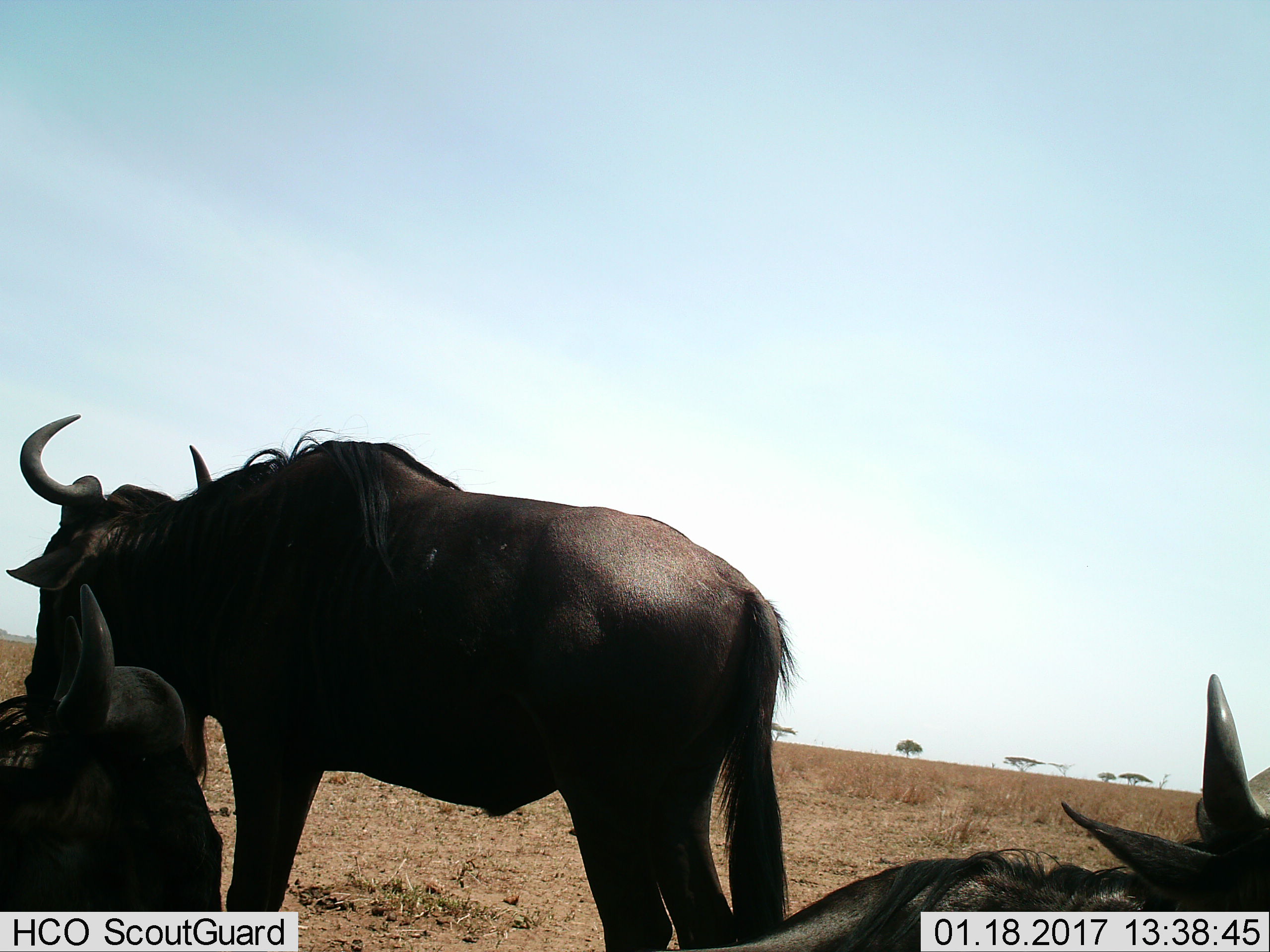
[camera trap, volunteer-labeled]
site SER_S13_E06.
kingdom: Animalia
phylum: Chordata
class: Mammalia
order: Artiodactyla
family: Bovidae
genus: Connochaetes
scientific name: Connochaetes taurinus taurinus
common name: blue wildebeest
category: wildebeestblue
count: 3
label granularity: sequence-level